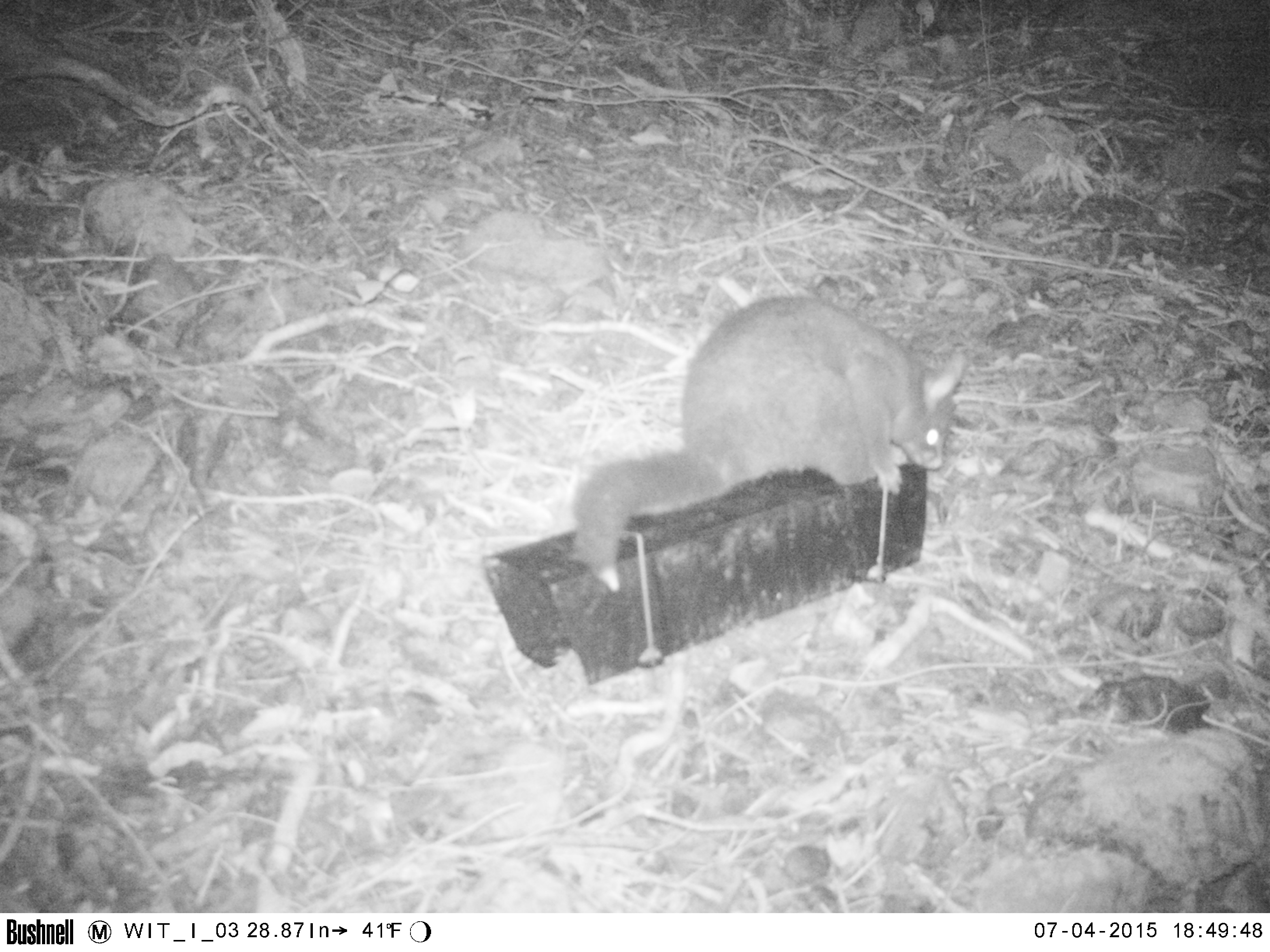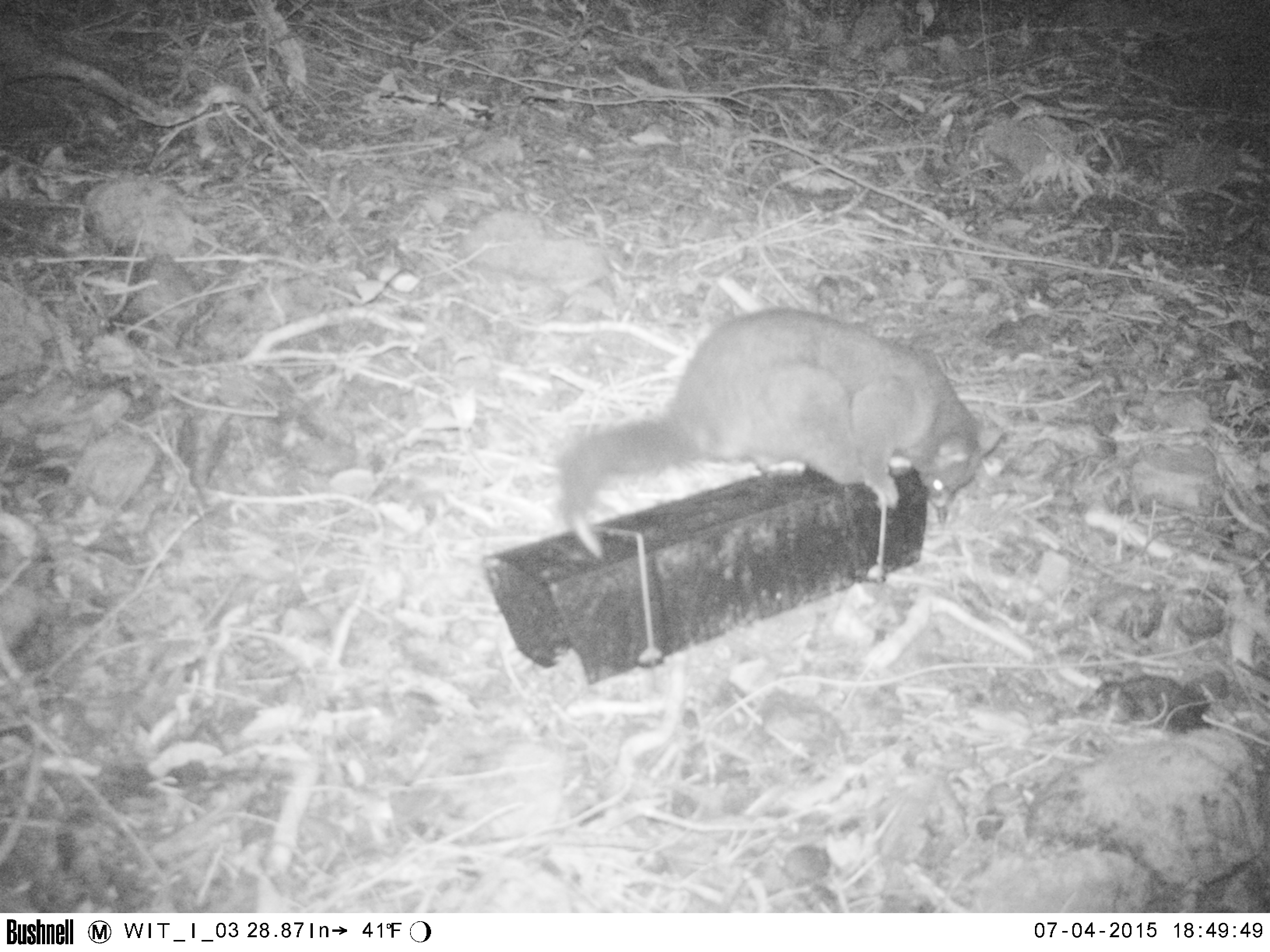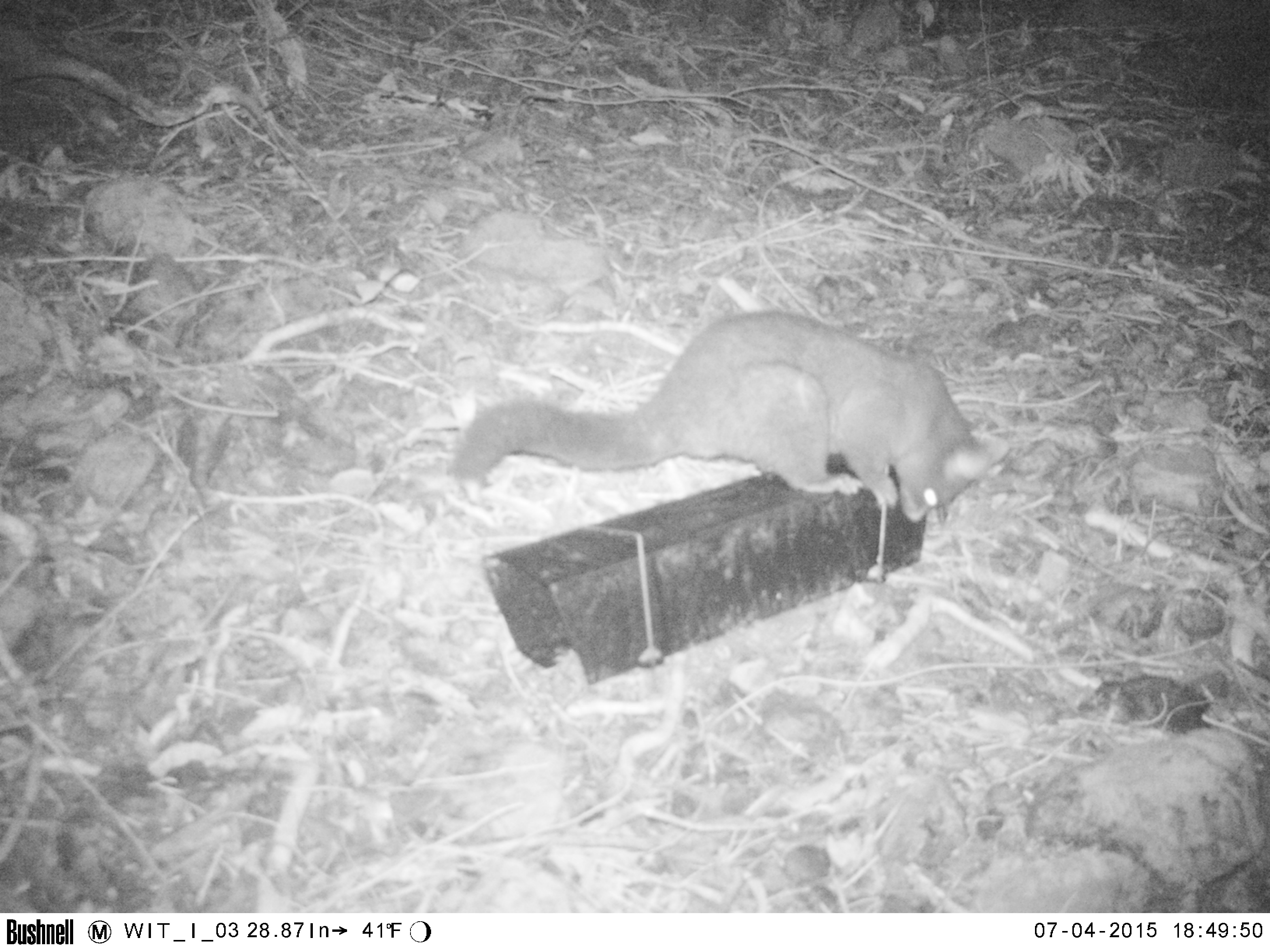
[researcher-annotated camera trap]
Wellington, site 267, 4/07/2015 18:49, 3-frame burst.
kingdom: Animalia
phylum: Chordata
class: Mammalia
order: Didelphimorphia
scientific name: Didelphimorphia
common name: possum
Possum (Didelphimorphia).